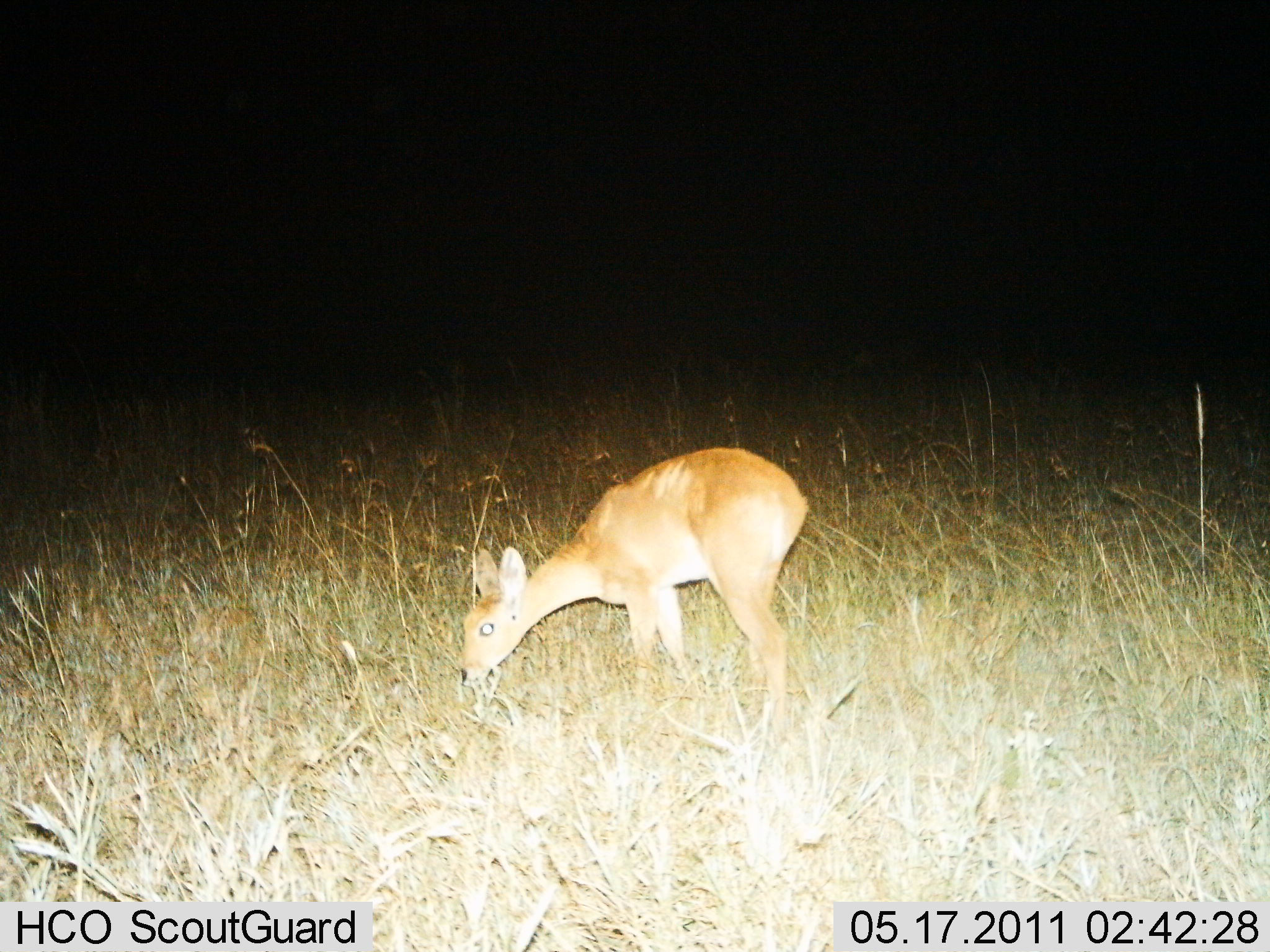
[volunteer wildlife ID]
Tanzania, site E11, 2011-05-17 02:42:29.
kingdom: Animalia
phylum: Chordata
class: Mammalia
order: Artiodactyla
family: Bovidae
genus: Madoqua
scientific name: Madoqua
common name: dikdik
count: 1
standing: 30%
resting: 0%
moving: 0%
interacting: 0%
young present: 0%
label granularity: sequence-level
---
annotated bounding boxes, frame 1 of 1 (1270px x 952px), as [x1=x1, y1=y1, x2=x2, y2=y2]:
animal: [x1=453, y1=443, x2=810, y2=735]